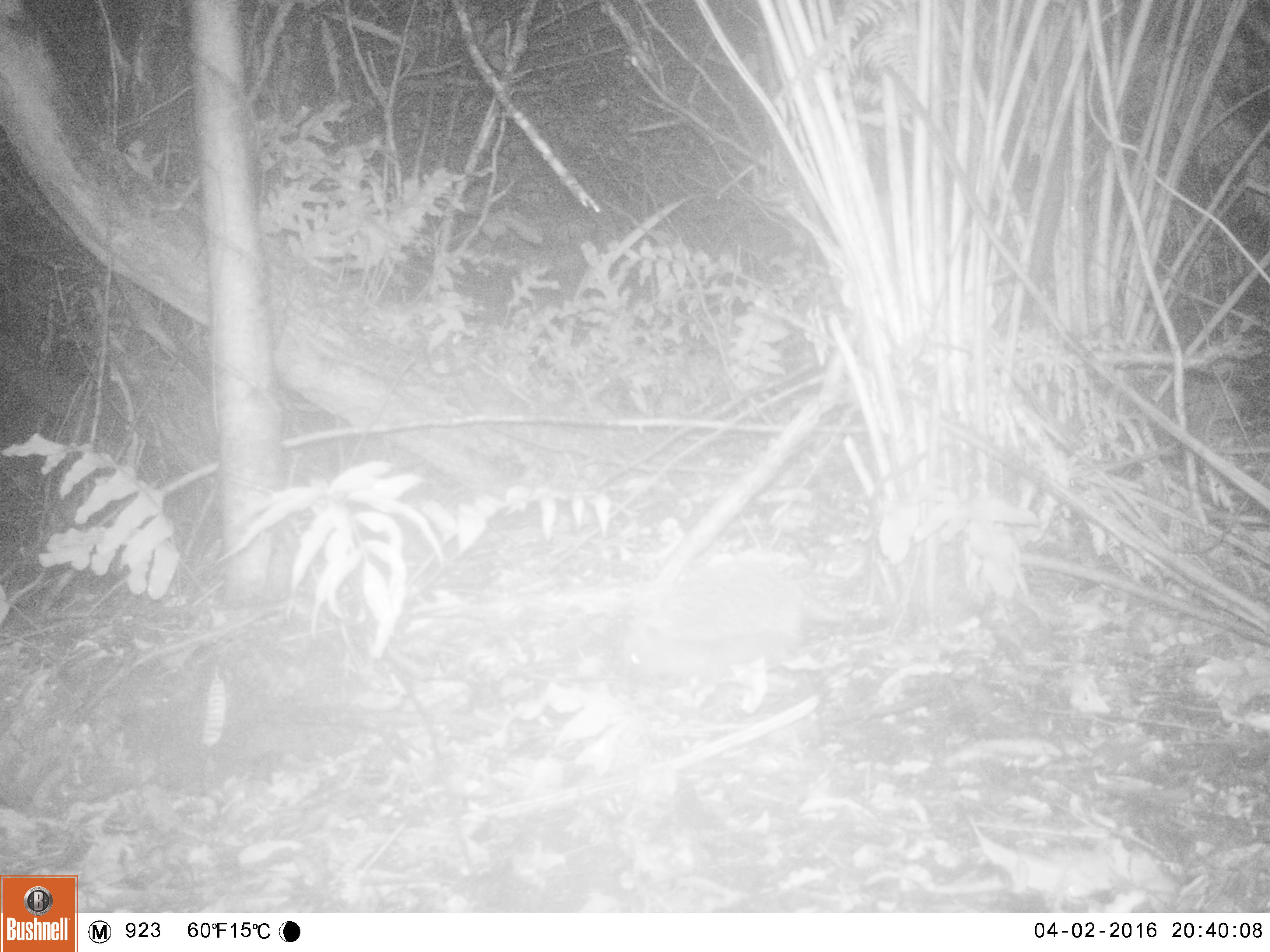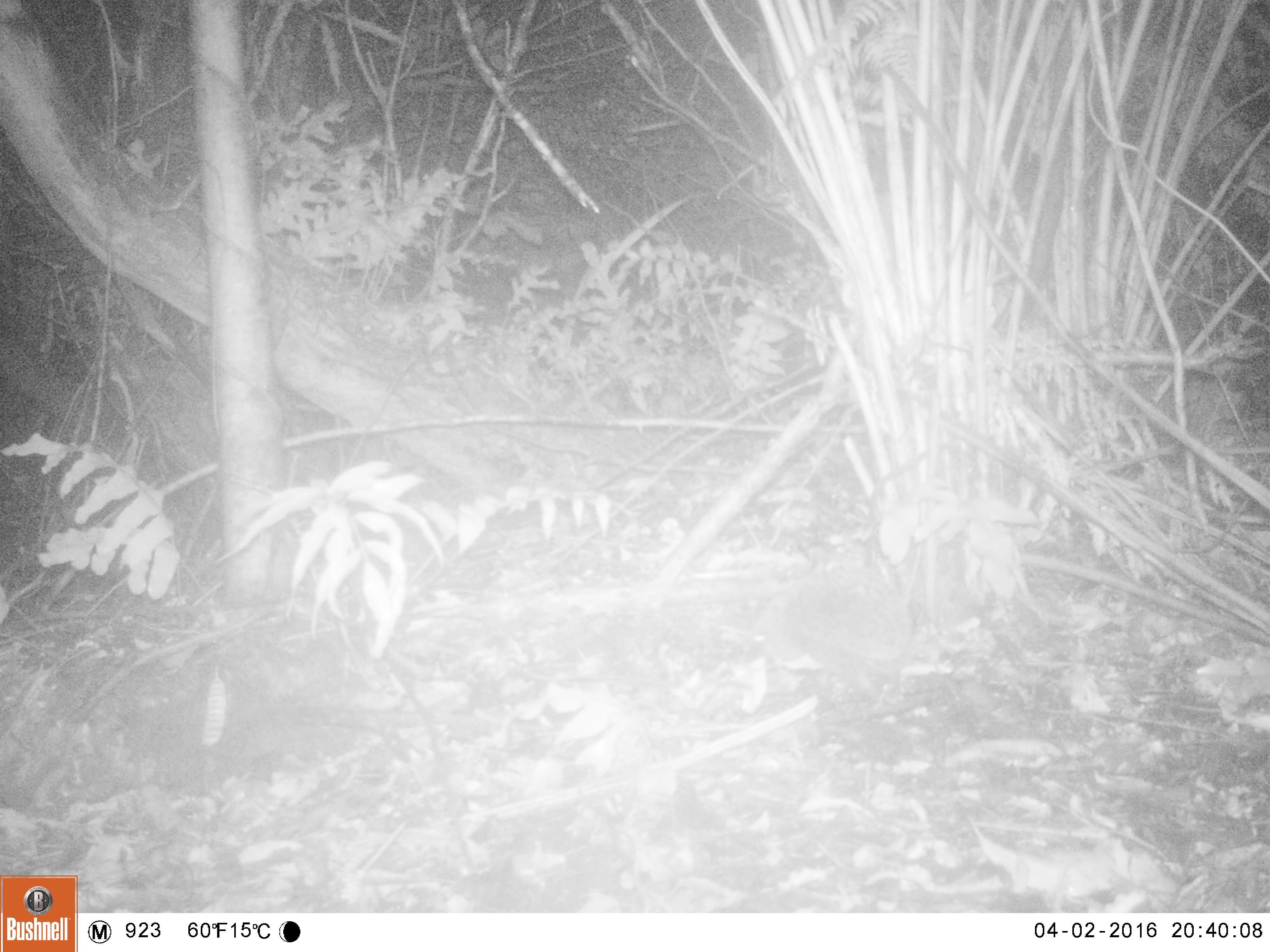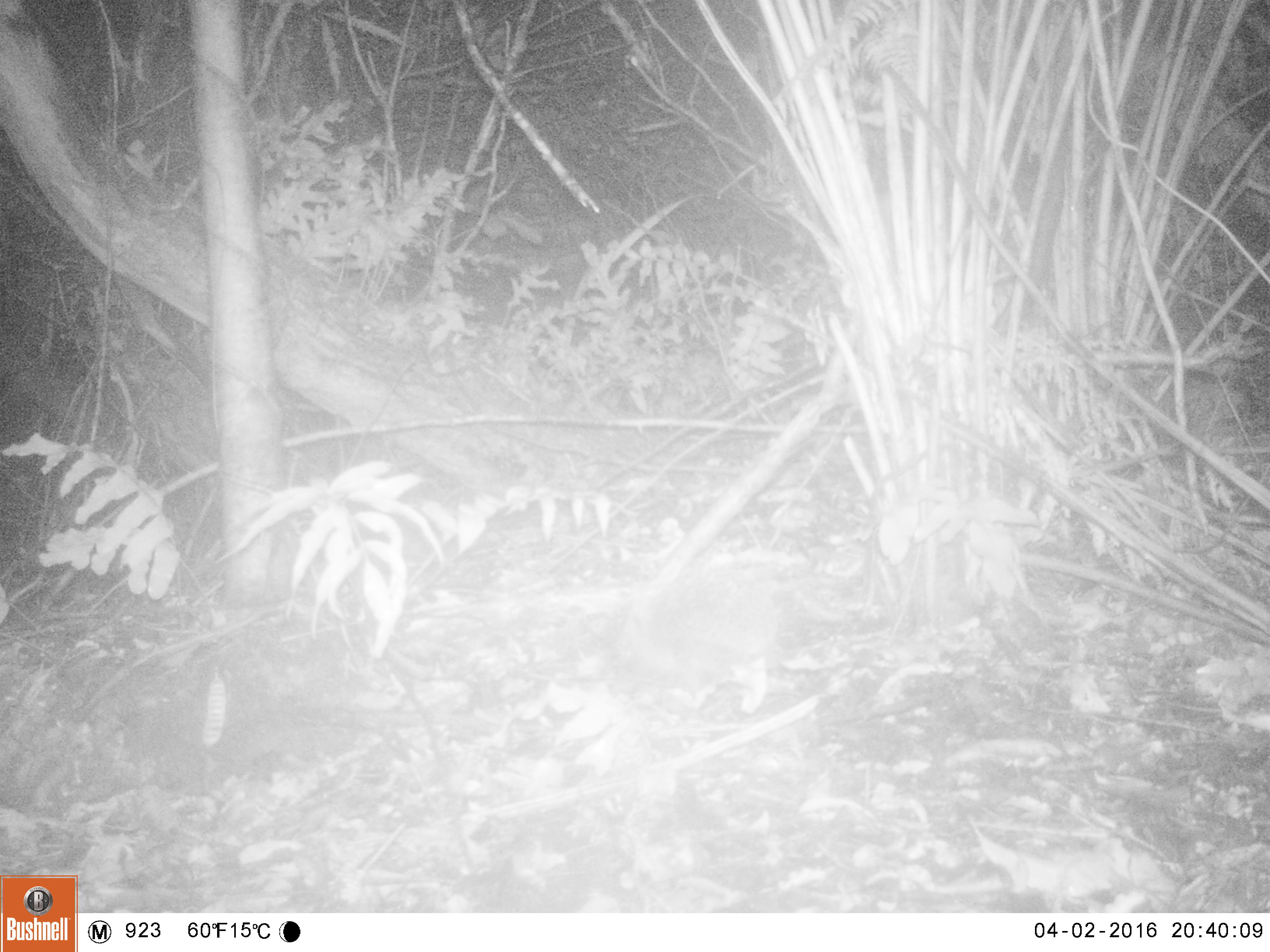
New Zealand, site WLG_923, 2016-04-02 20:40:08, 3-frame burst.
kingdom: Animalia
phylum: Chordata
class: Mammalia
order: Eulipotyphla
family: Erinaceidae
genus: Erinaceus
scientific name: Erinaceus europaeus europaeus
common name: european hedgehog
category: hedgehog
Hedgehog (european hedgehog) (Erinaceus europaeus europaeus).